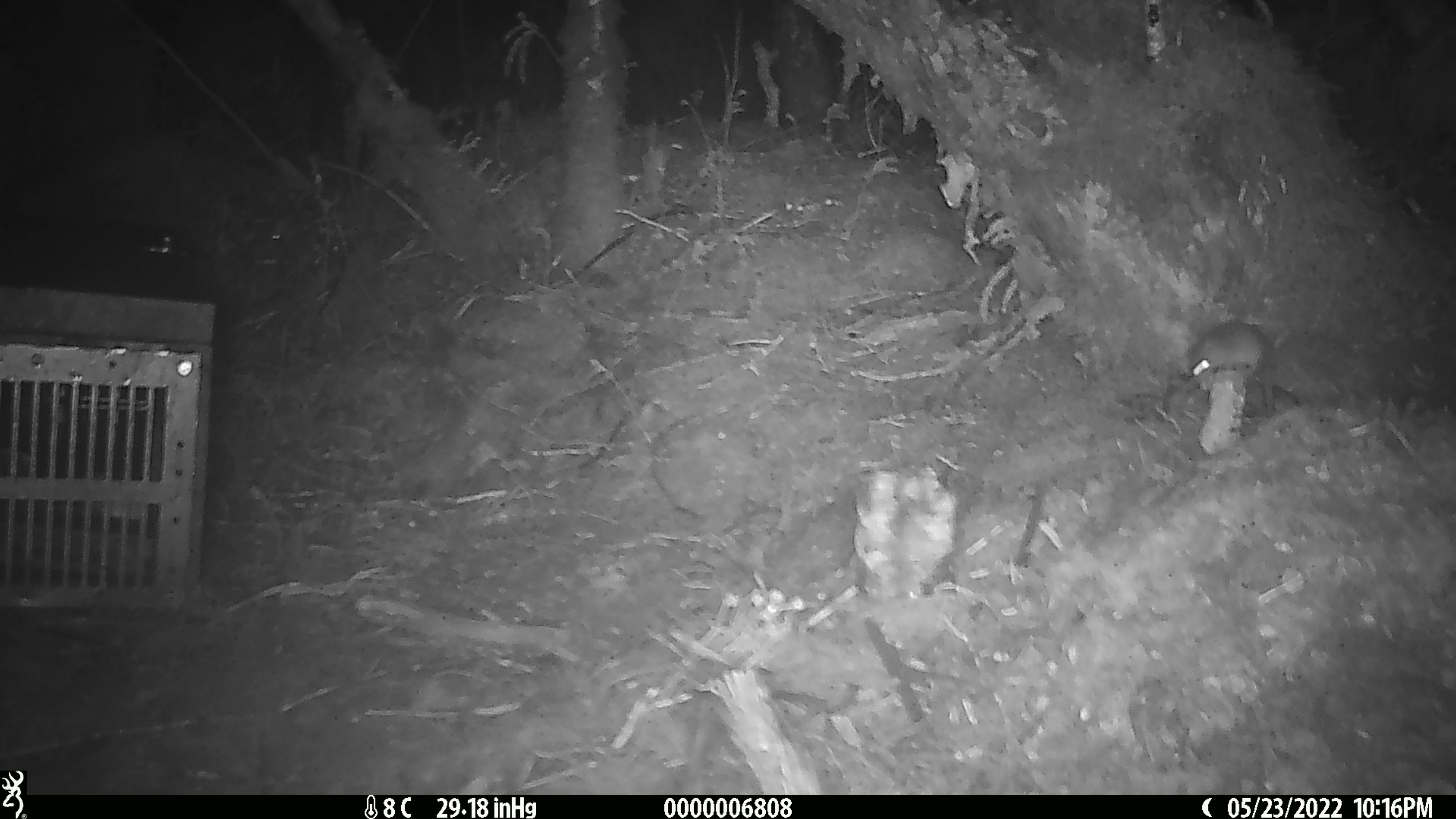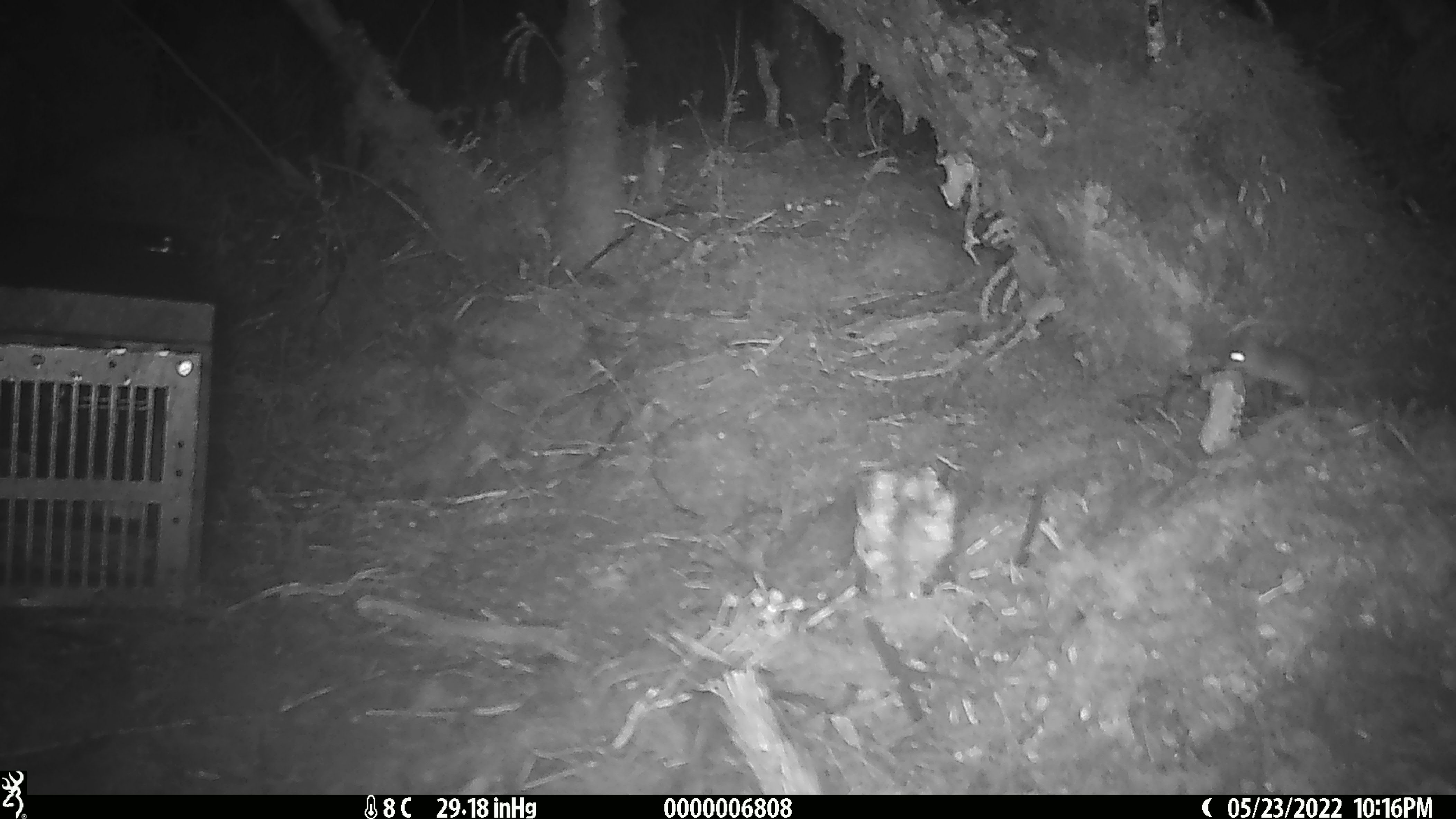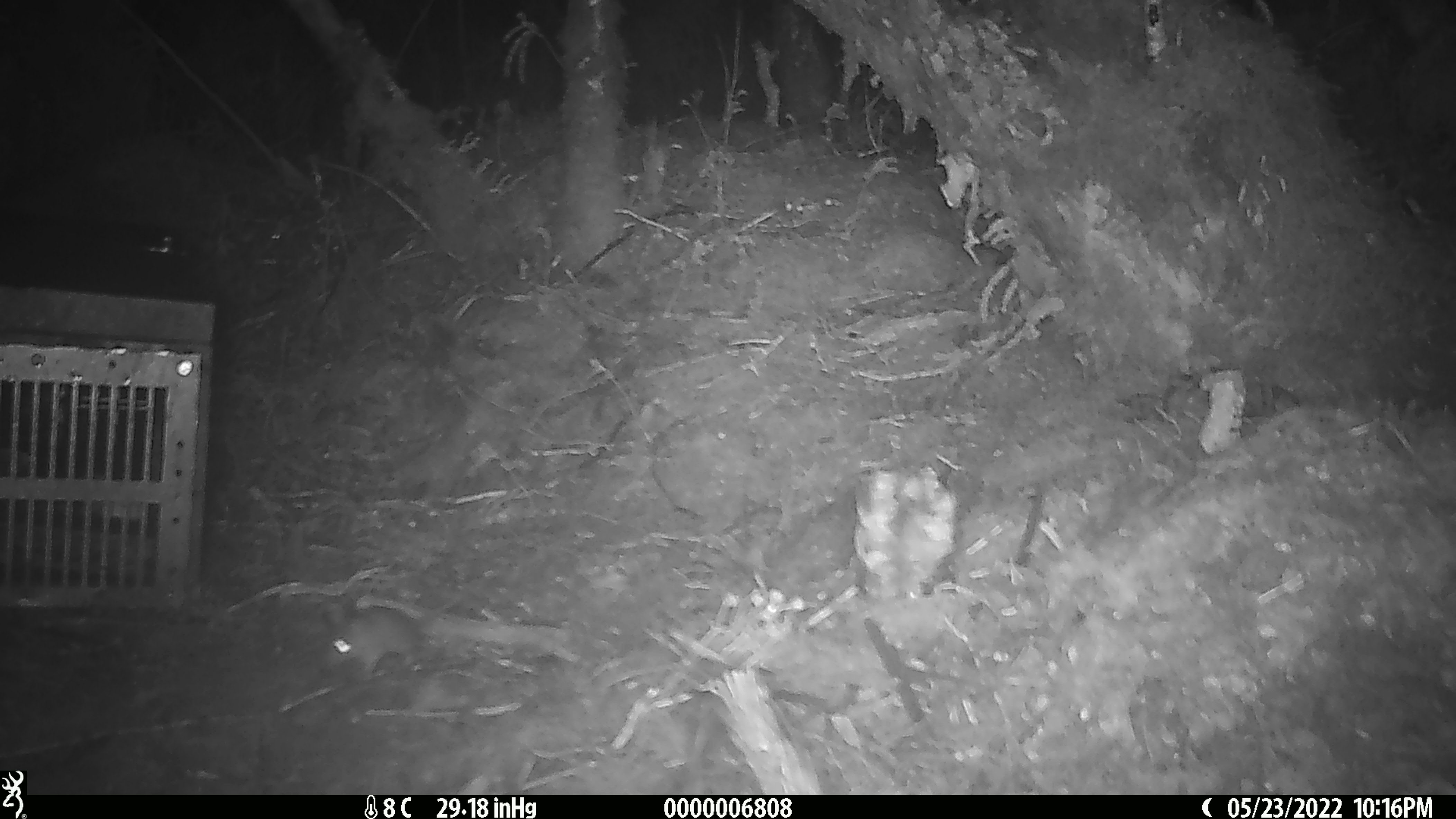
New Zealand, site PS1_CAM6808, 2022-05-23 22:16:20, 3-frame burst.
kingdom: Animalia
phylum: Chordata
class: Mammalia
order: Rodentia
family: Muridae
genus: Mus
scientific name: Mus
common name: mouse